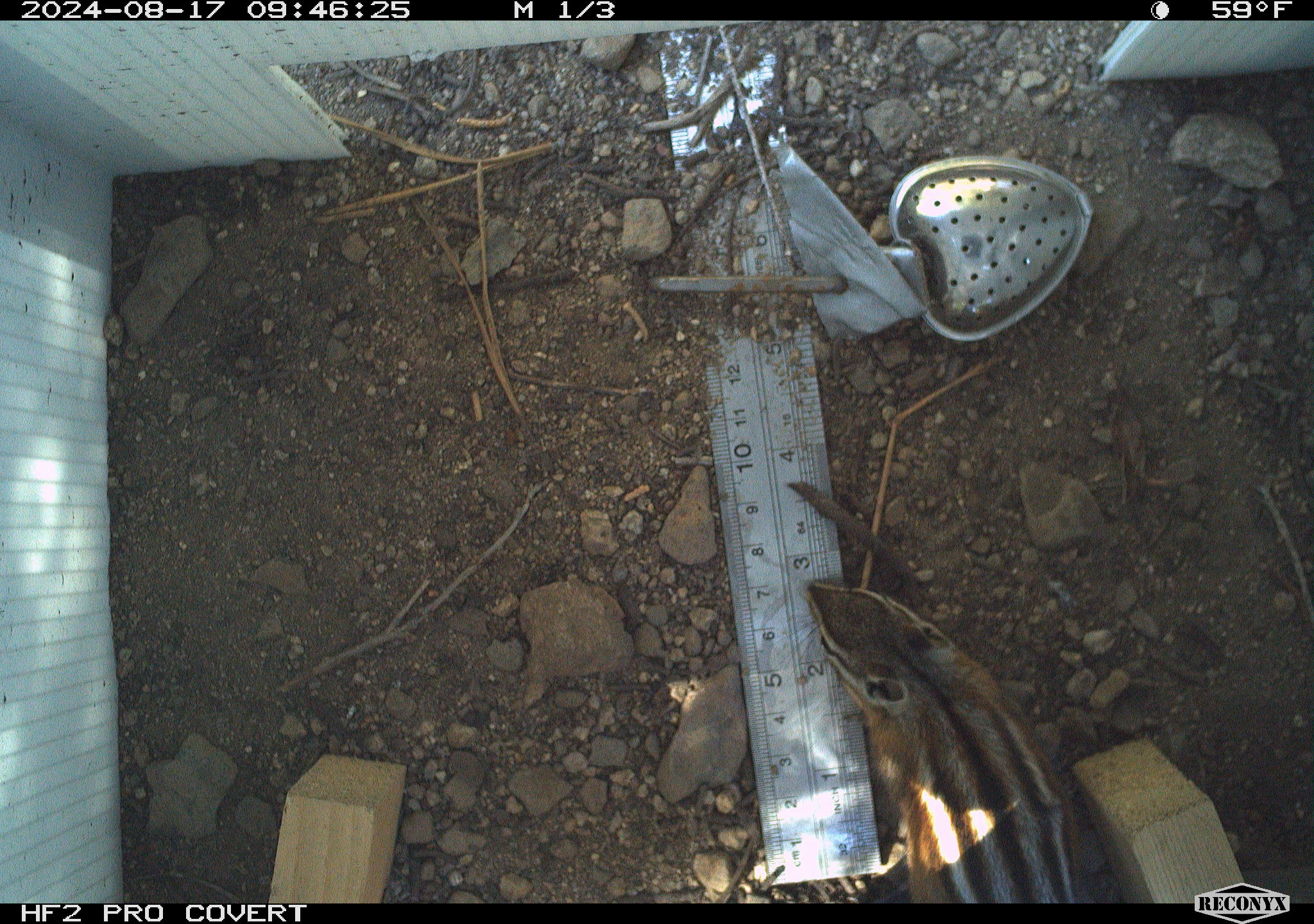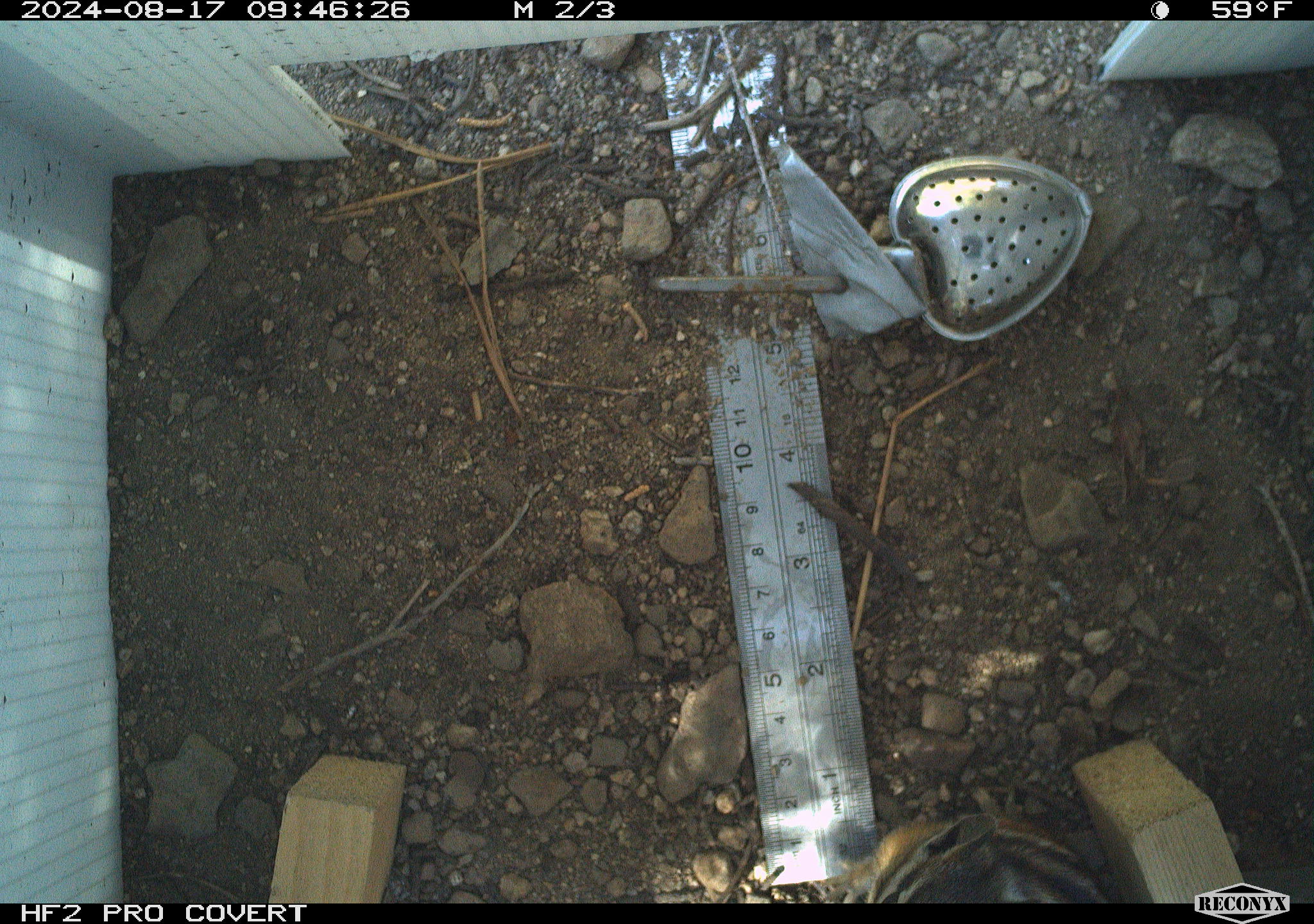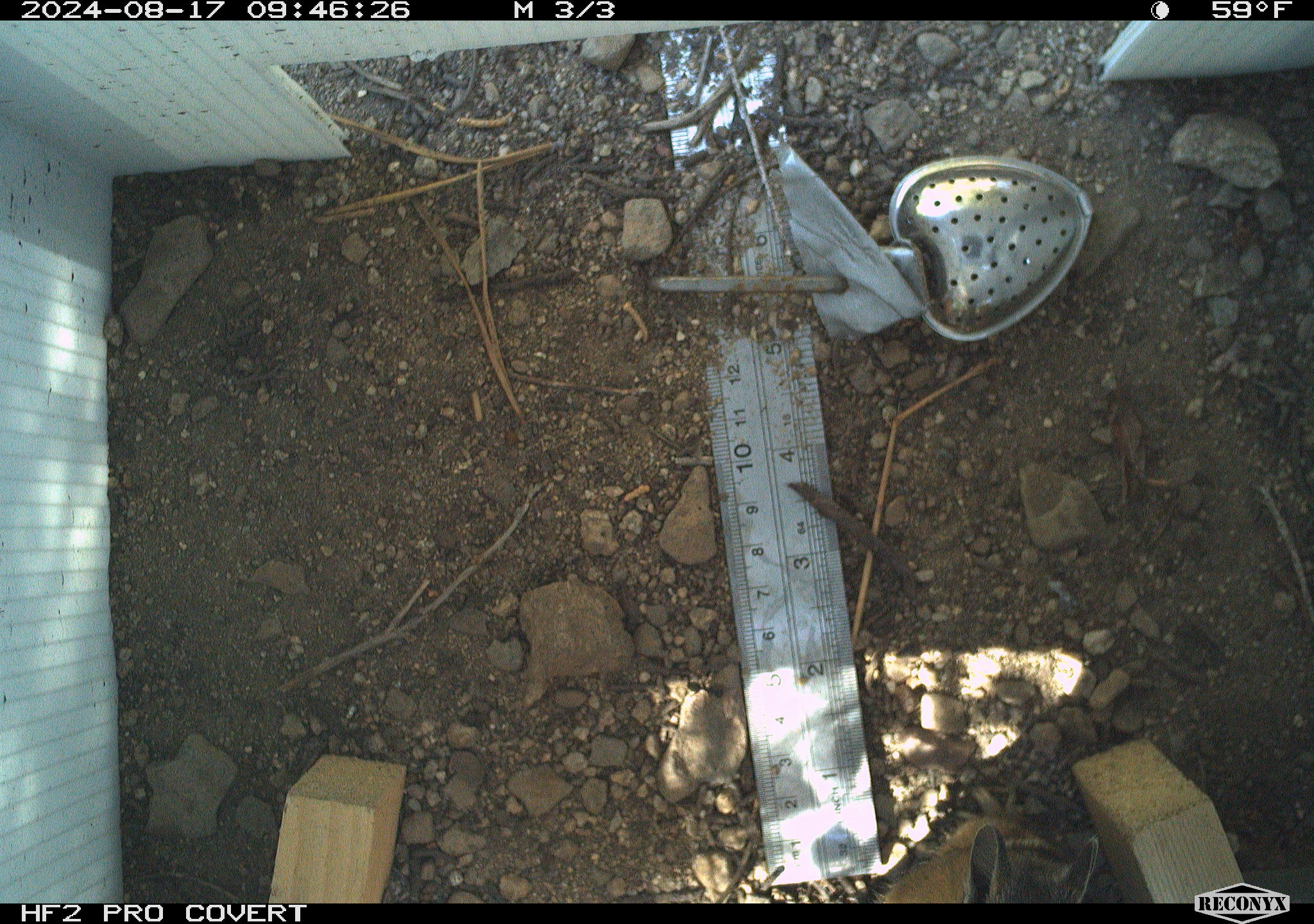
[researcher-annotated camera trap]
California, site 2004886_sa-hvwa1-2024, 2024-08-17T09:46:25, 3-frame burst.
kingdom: Animalia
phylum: Chordata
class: Mammalia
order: Rodentia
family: Sciuridae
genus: Neotamias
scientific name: Neotamias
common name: western chipmunks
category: neotamias species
Neotamias species (western chipmunks) (Neotamias).